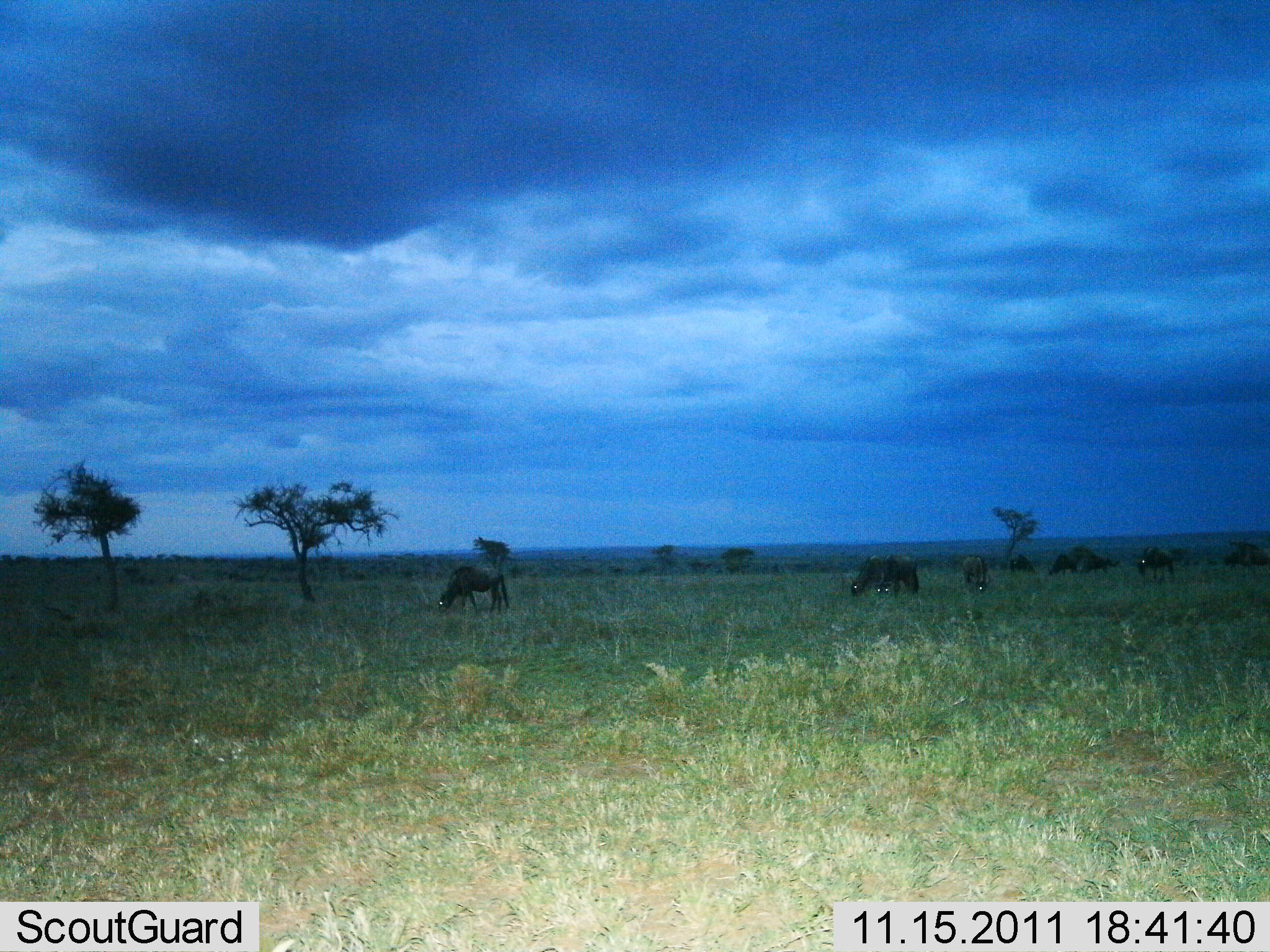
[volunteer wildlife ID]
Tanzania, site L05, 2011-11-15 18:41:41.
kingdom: Animalia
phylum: Chordata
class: Mammalia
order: Artiodactyla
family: Bovidae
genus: Connochaetes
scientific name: Connochaetes taurinus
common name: blue wildebeest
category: wildebeest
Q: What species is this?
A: Wildebeest (blue wildebeest) (Connochaetes taurinus).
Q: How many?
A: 8.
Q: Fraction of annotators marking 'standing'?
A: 46%.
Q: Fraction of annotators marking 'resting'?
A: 0%.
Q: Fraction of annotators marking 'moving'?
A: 0%.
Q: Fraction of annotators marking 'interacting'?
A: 0%.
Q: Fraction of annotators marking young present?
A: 0%.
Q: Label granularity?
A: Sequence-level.